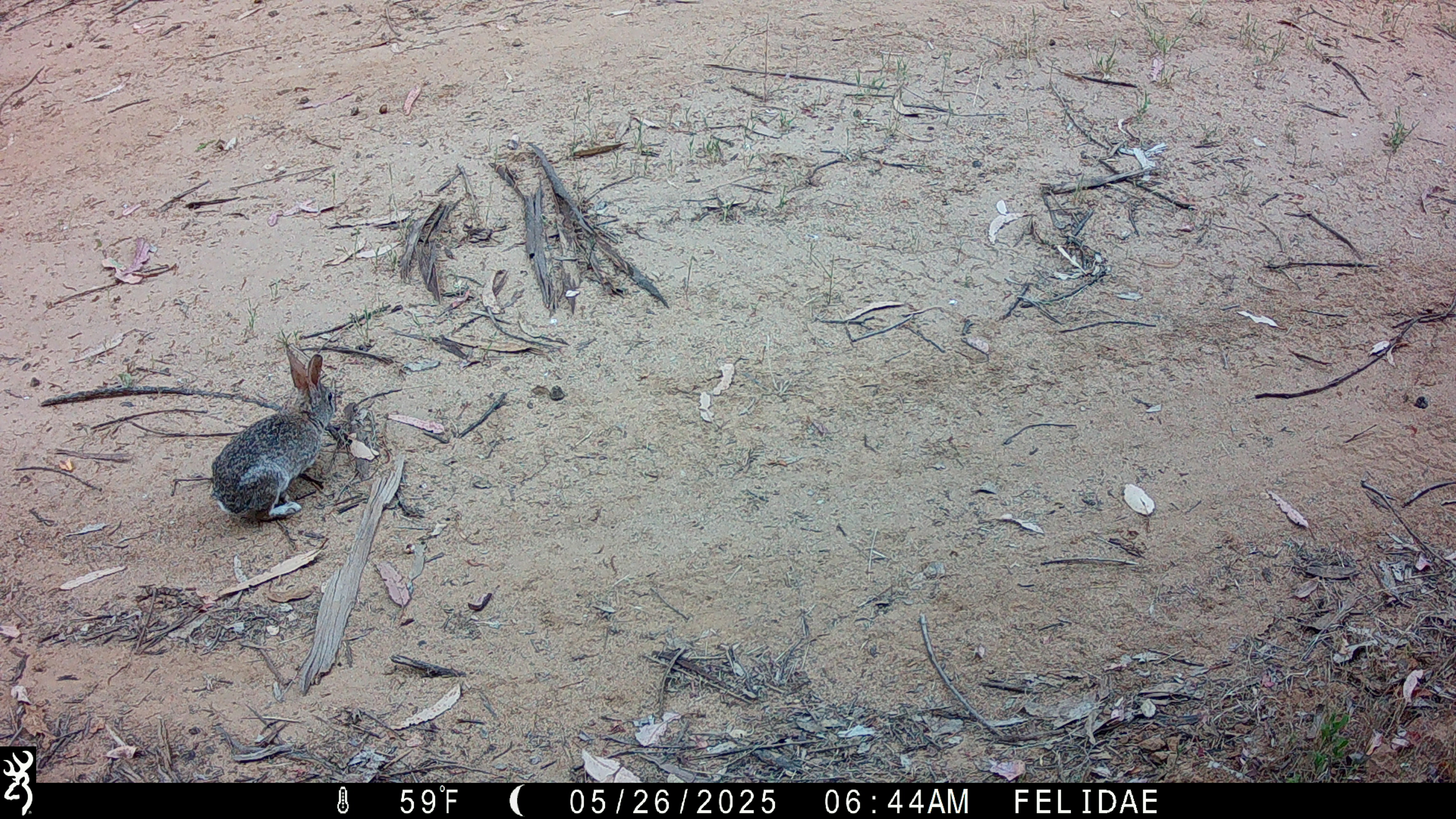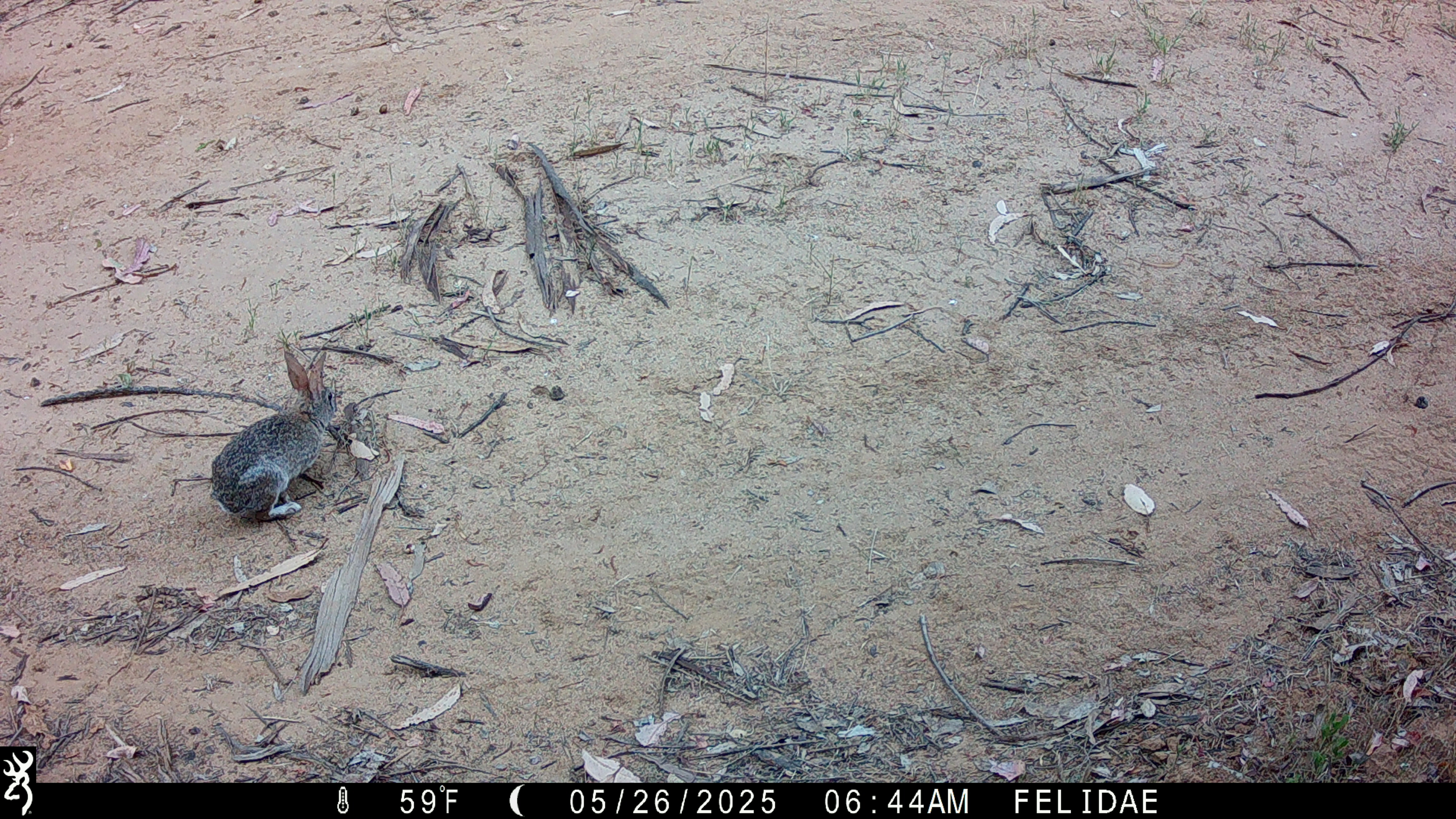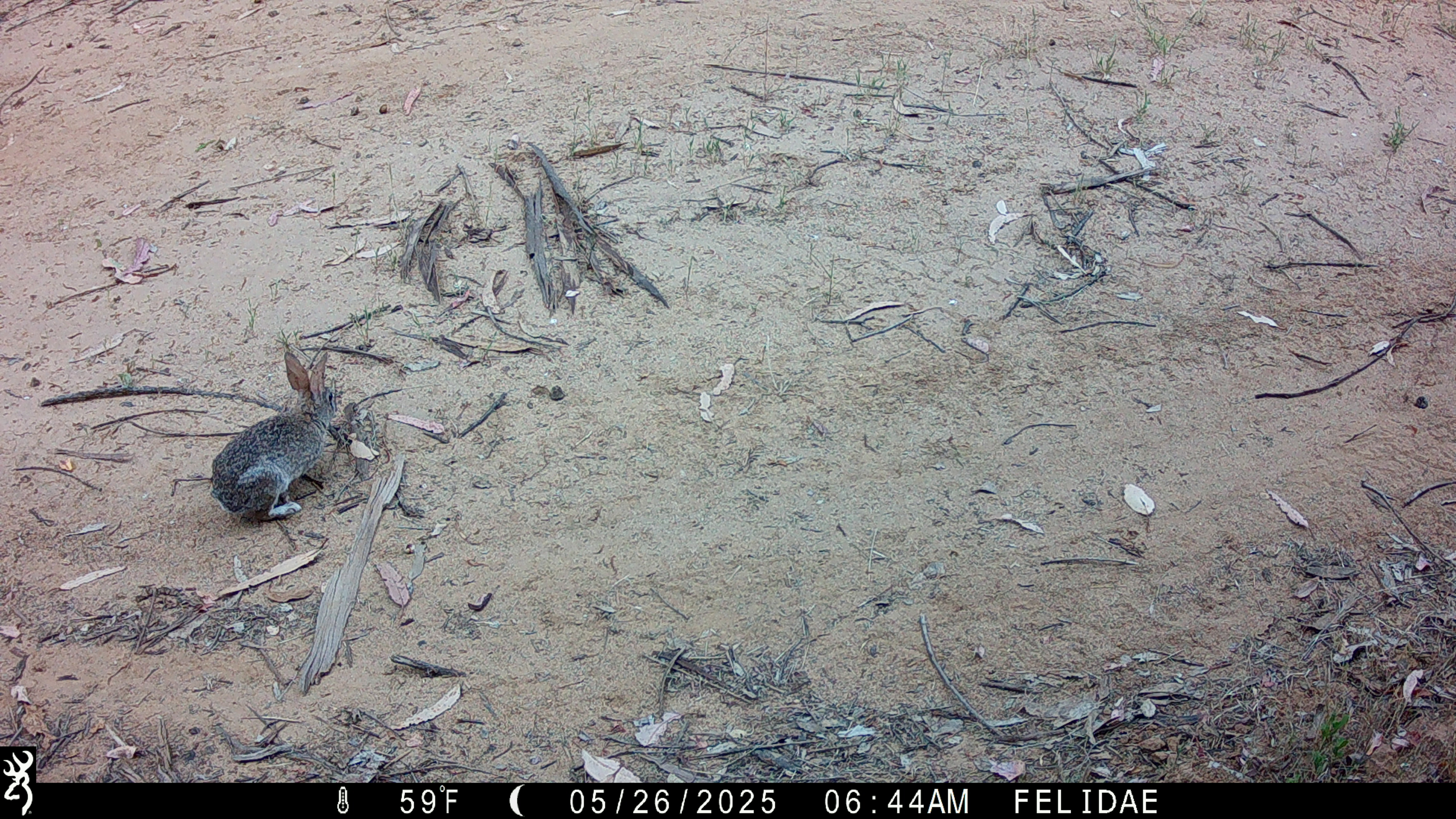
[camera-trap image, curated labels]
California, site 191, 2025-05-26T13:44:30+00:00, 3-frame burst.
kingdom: Animalia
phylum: Chordata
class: Mammalia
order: Lagomorpha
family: Leporidae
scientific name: Leporidae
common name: rabbit